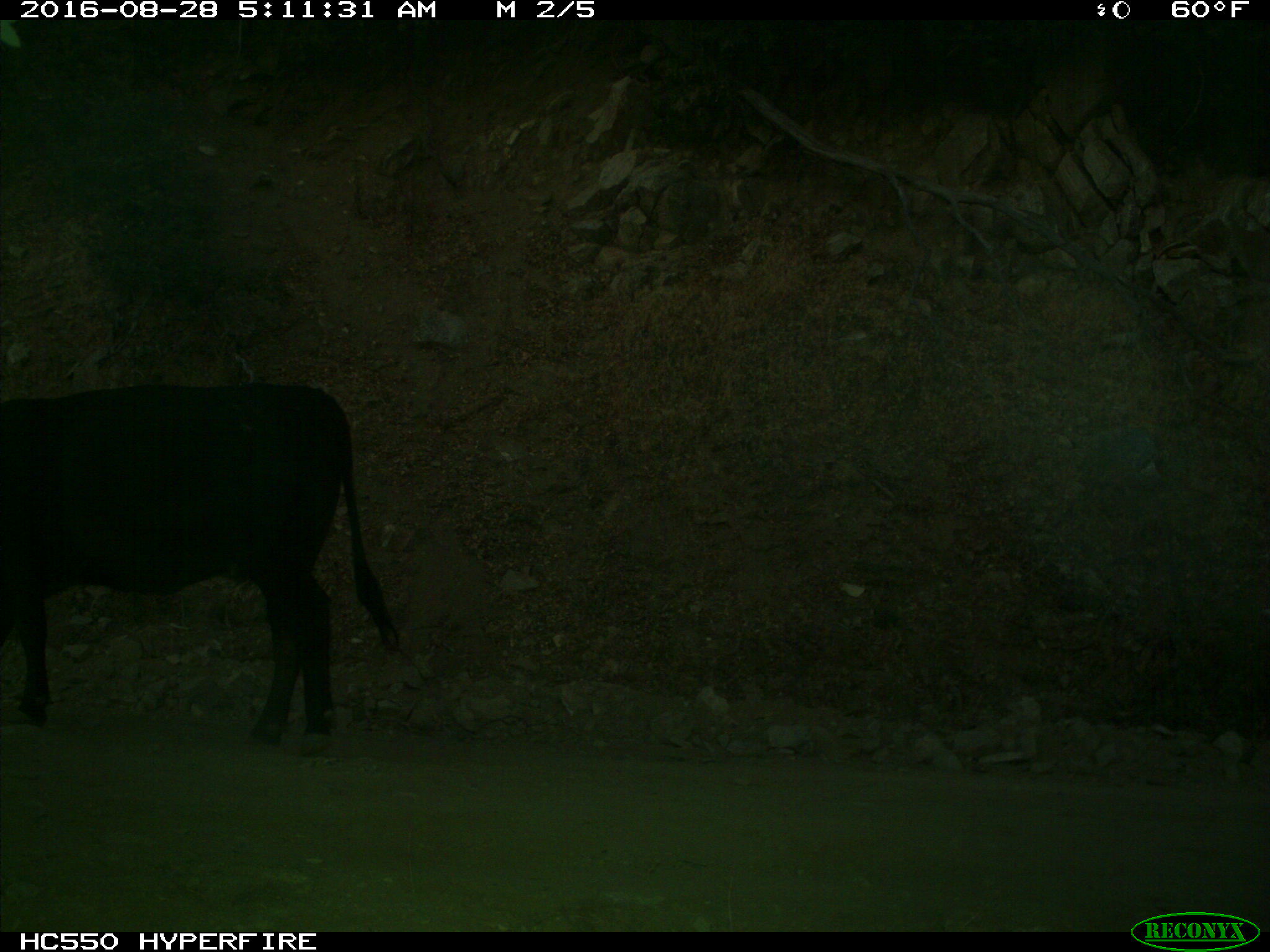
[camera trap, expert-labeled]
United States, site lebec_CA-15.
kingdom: Animalia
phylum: Chordata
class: Mammalia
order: Artiodactyla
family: Bovidae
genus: Bos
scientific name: Bos taurus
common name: domestic cow